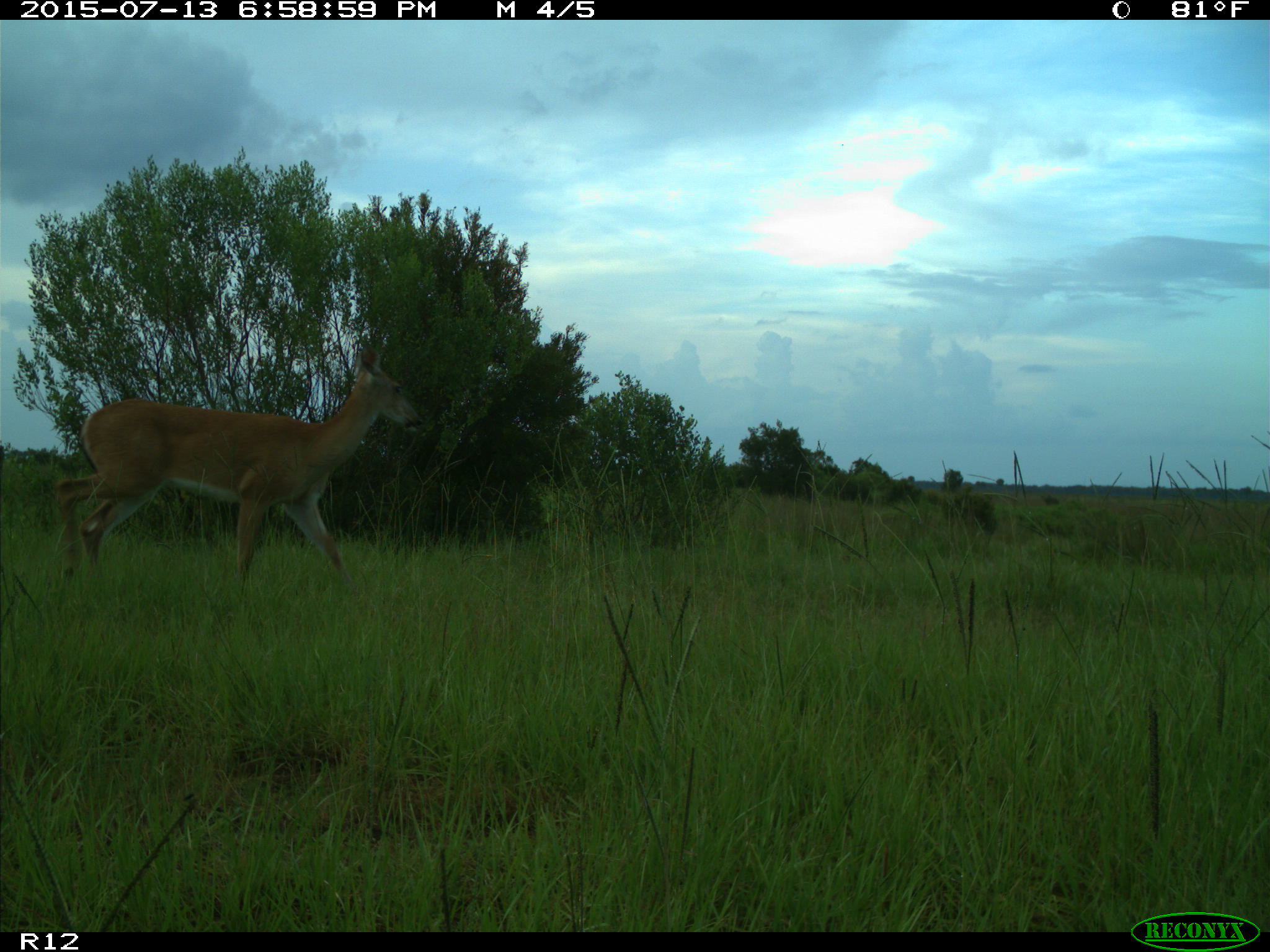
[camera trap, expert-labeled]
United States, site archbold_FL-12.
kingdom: Animalia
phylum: Chordata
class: Mammalia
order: Artiodactyla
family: Cervidae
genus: Odocoileus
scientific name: Odocoileus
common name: deer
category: unidentified deer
Unidentified deer (deer) (Odocoileus).